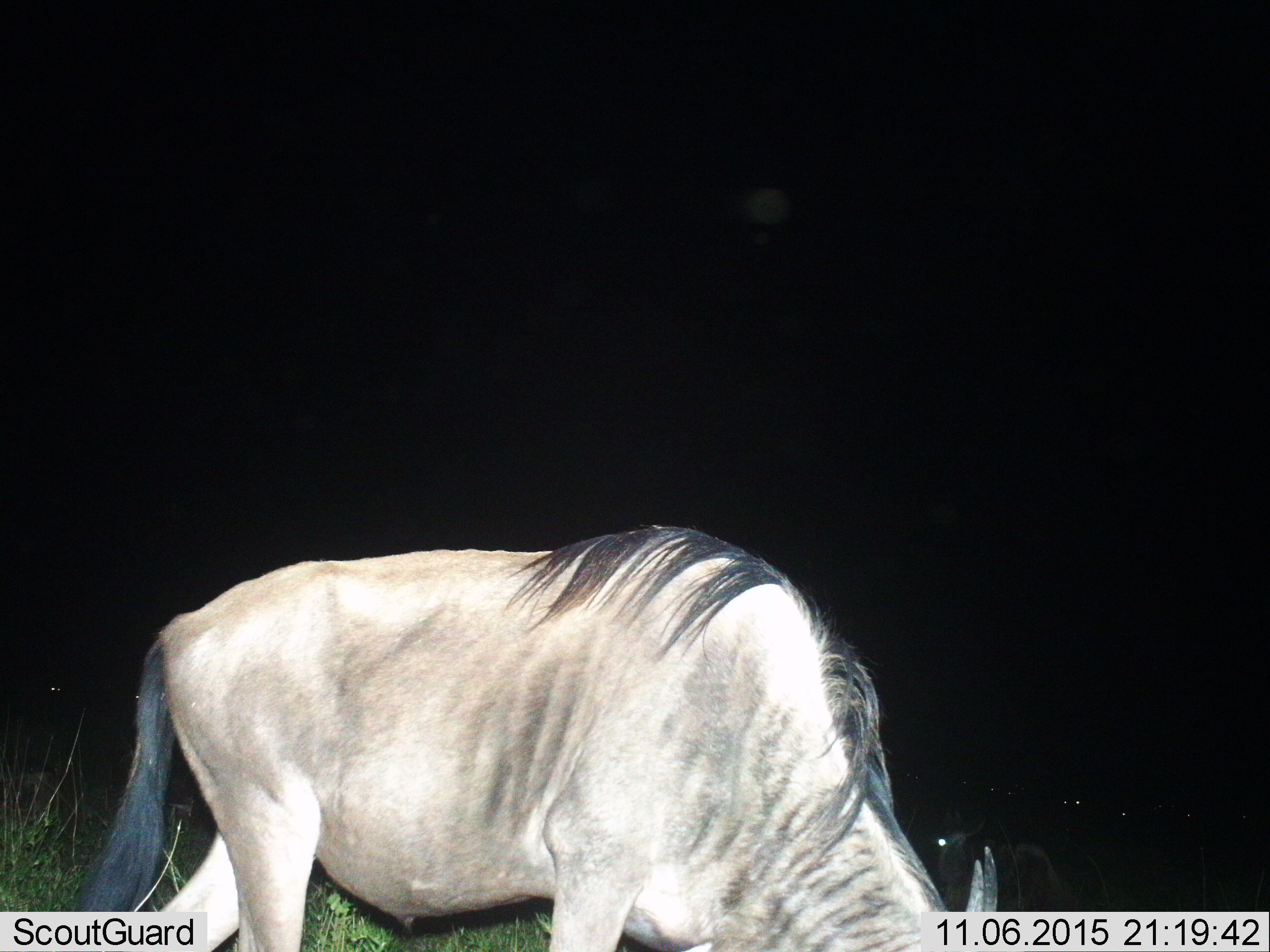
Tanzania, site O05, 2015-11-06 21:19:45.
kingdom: Animalia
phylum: Chordata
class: Mammalia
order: Artiodactyla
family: Bovidae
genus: Connochaetes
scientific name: Connochaetes taurinus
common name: blue wildebeest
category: wildebeest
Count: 1.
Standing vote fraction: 17%.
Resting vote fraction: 0%.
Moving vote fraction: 0%.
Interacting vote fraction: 0%.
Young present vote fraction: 0%.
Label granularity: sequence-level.